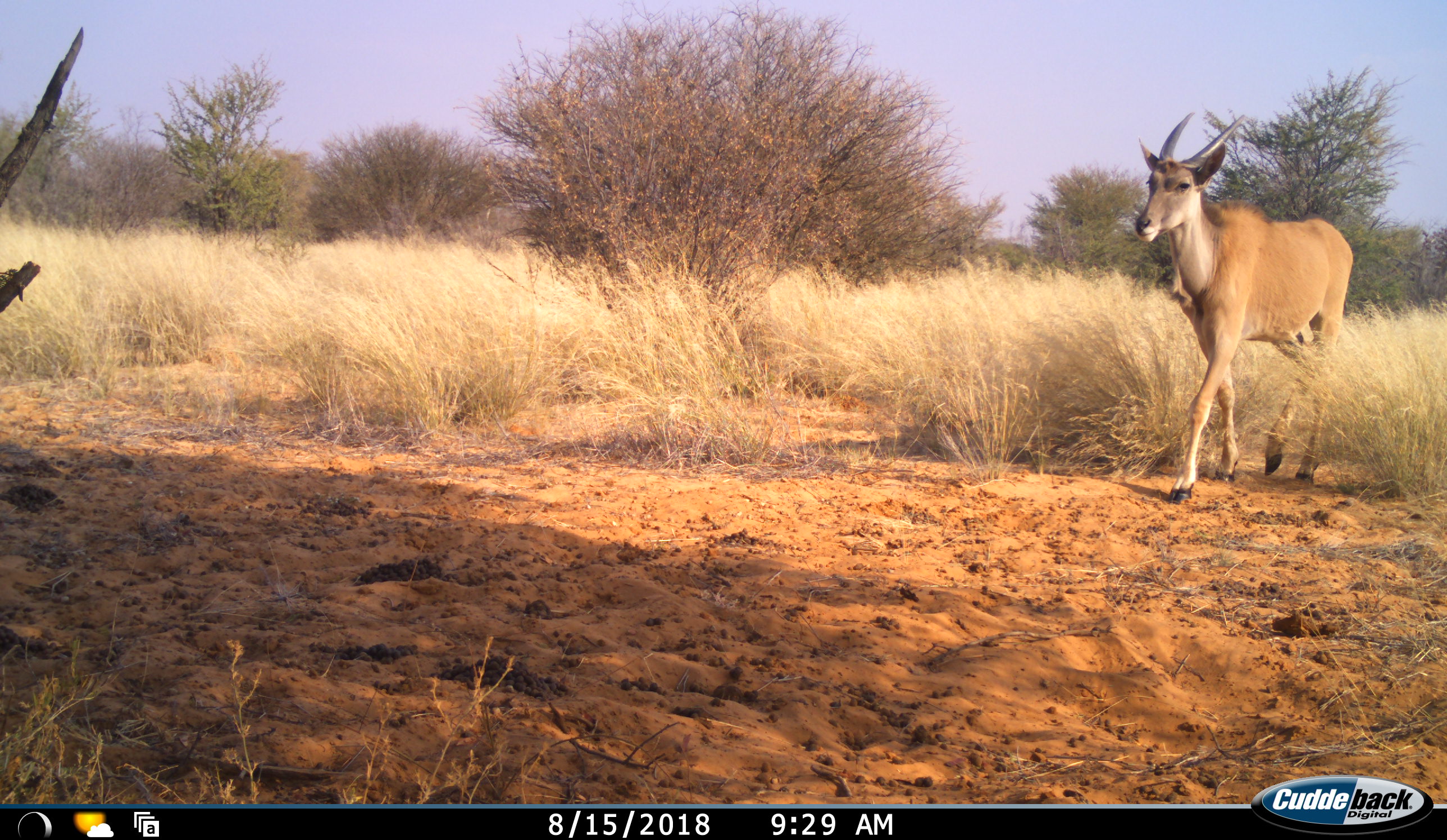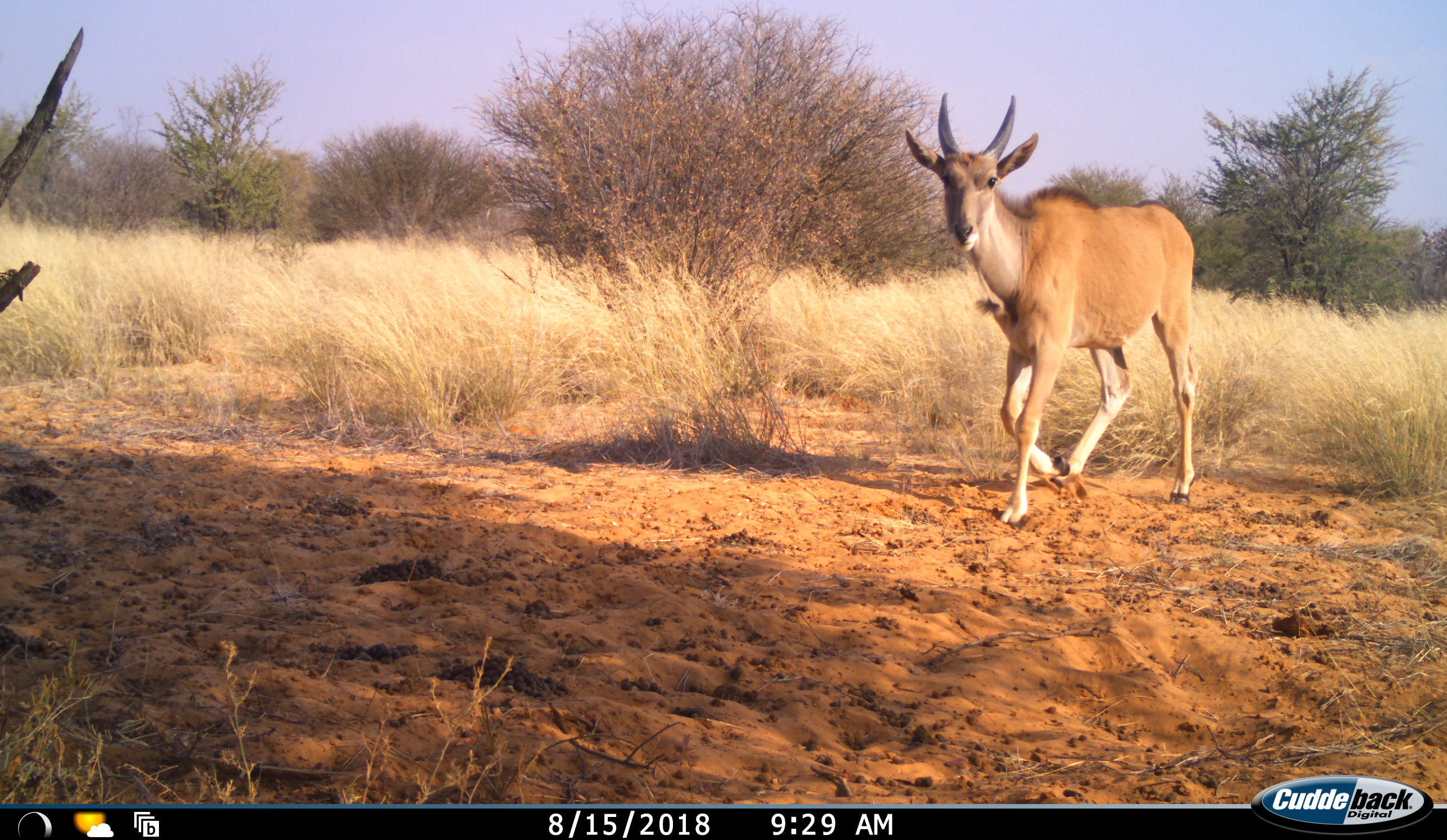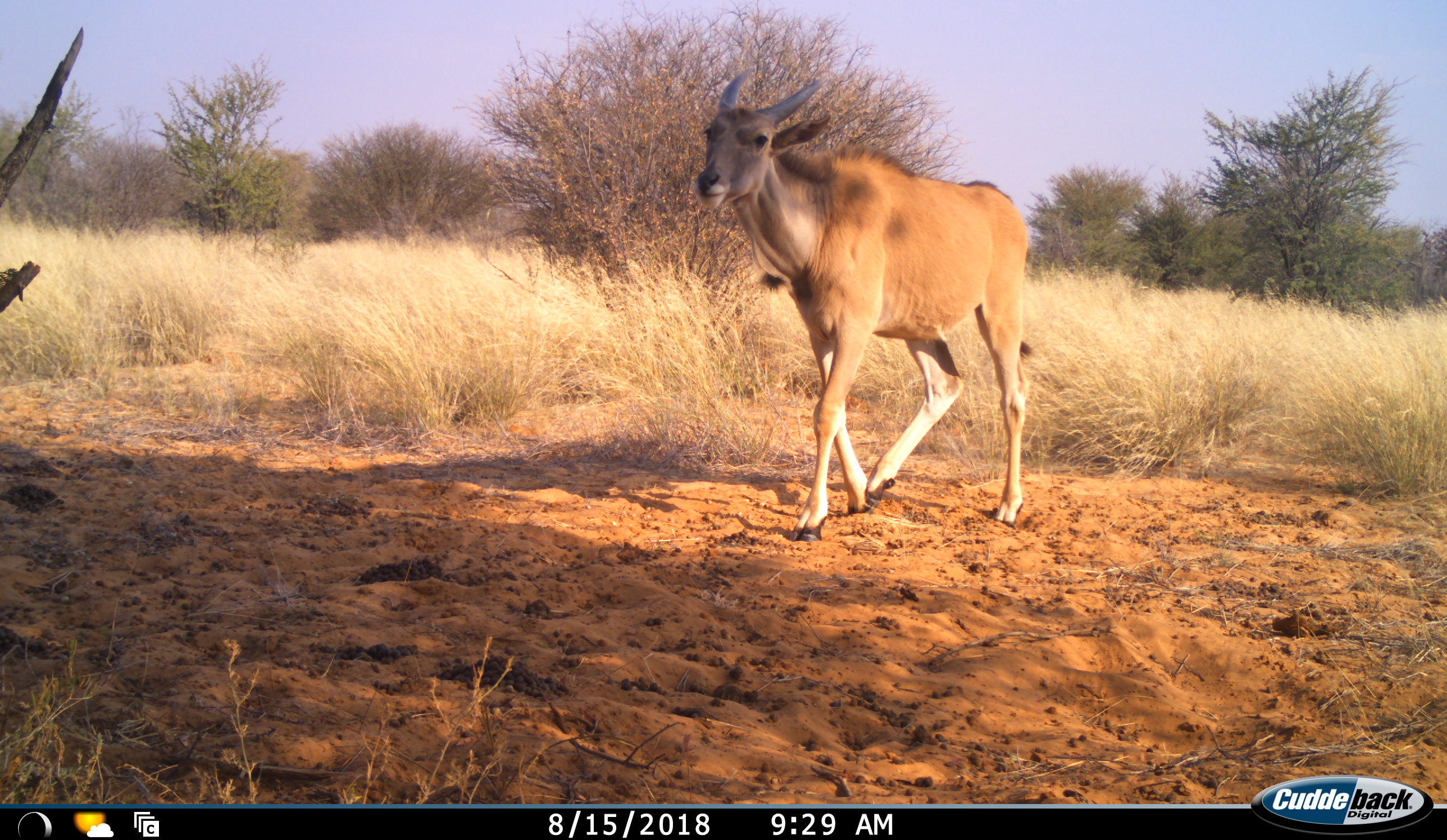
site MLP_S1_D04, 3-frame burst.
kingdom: Animalia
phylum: Chordata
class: Mammalia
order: Artiodactyla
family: Bovidae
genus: Tragelaphus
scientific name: Tragelaphus oryx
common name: eland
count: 1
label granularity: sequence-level